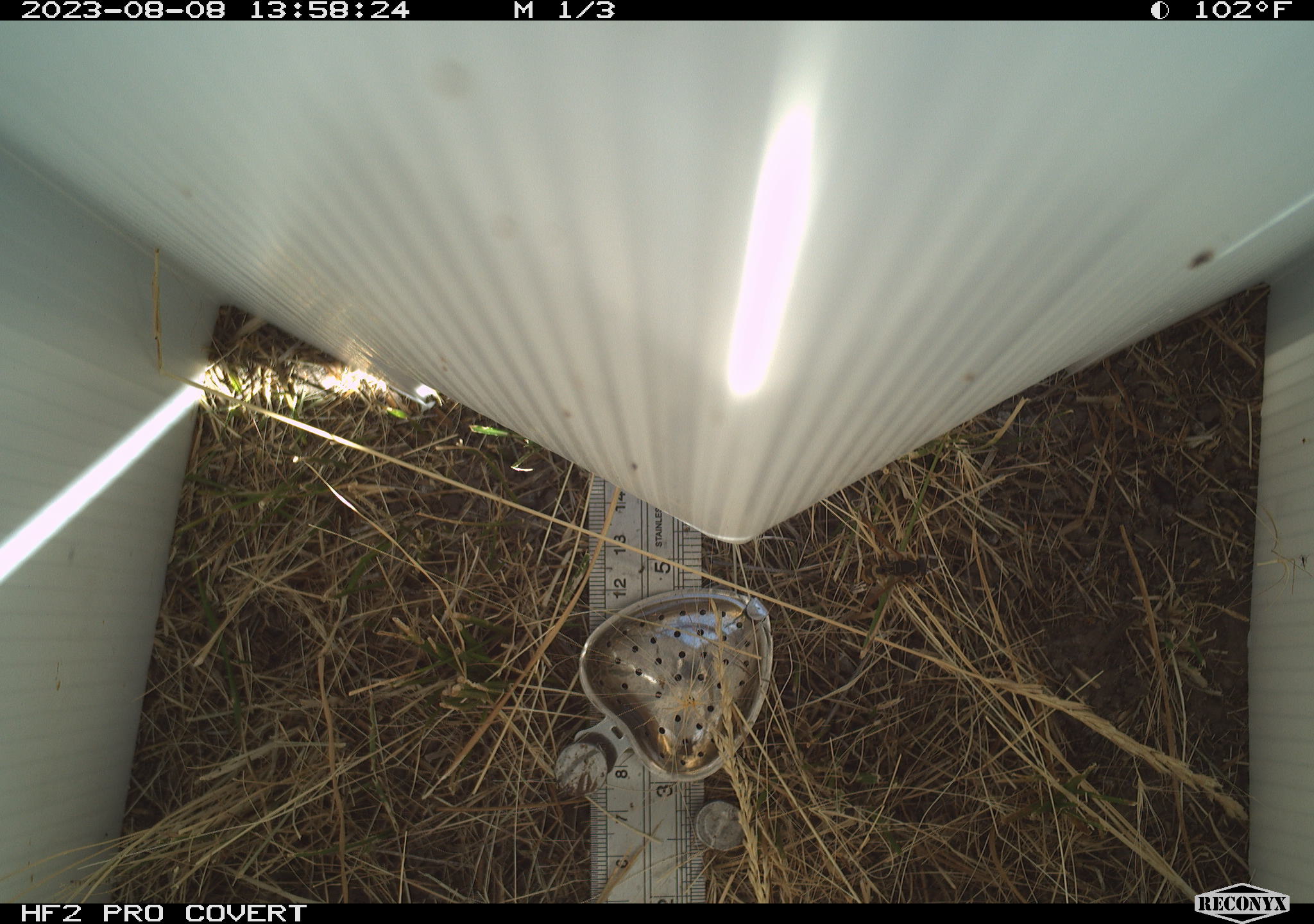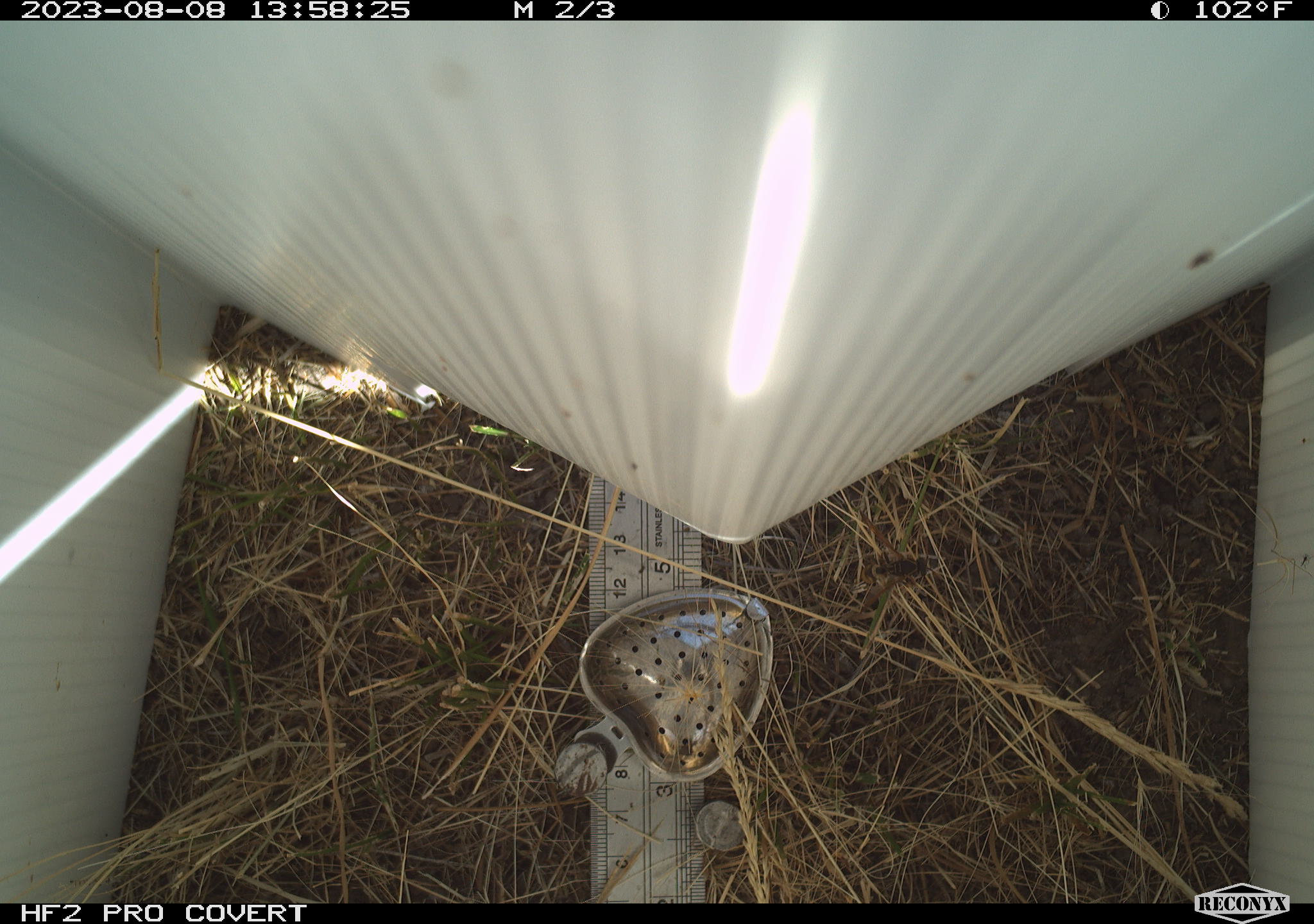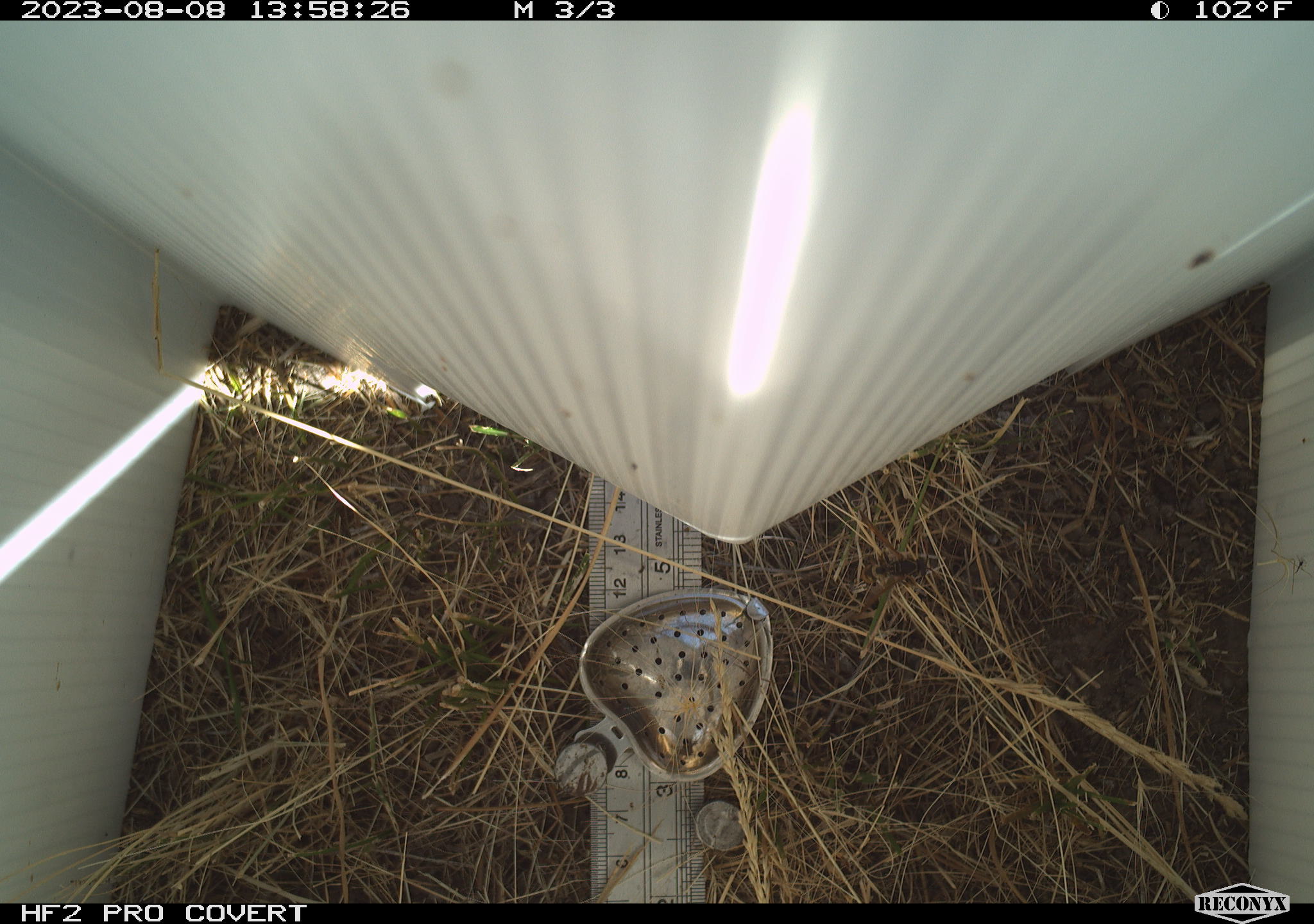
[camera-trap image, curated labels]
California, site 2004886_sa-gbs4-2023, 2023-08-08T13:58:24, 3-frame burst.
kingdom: Animalia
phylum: Arthropoda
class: Insecta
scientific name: Insecta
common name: insect